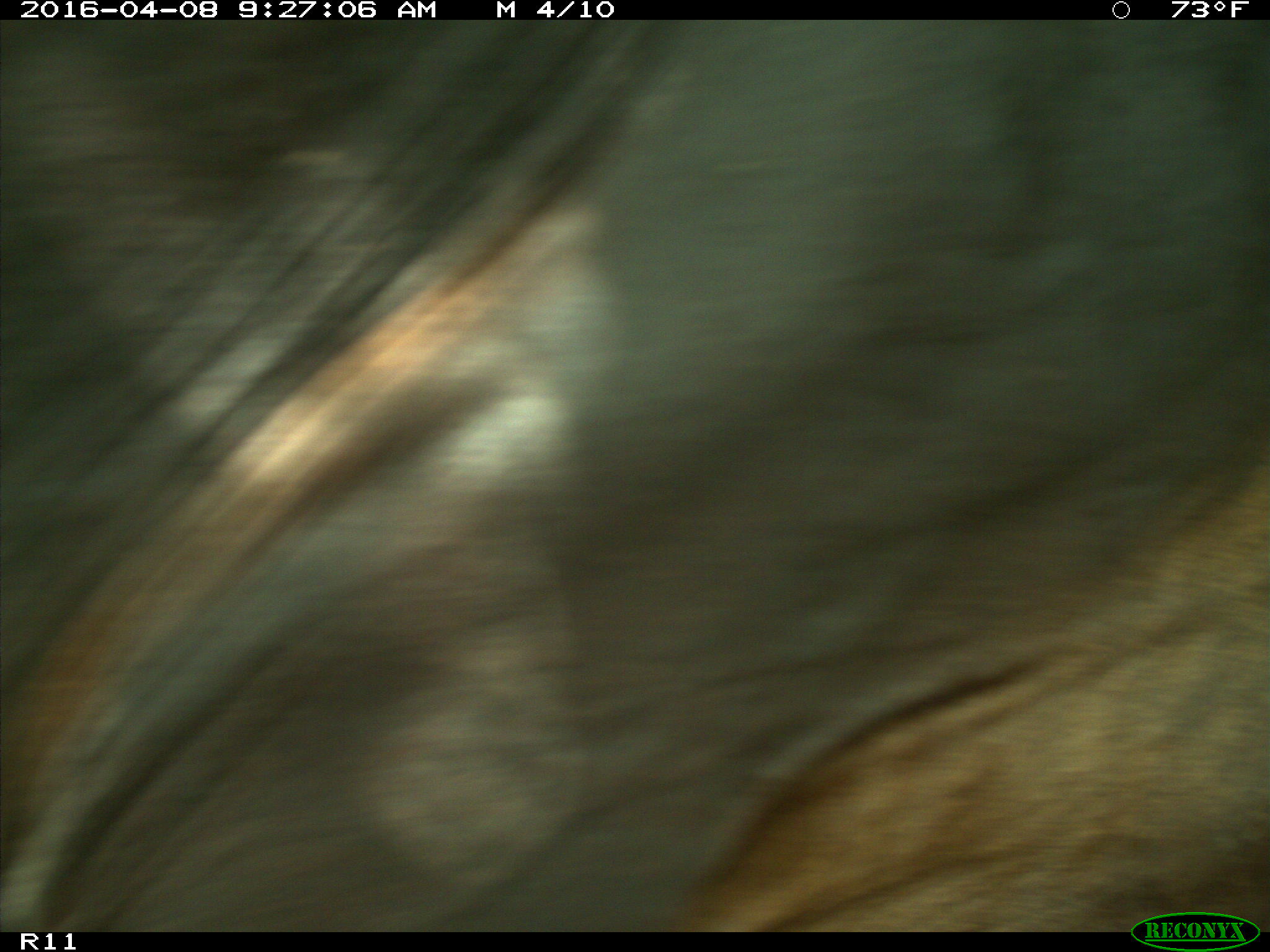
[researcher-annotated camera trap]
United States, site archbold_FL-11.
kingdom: Animalia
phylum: Chordata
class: Mammalia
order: Artiodactyla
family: Bovidae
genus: Bos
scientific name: Bos taurus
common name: domestic cow